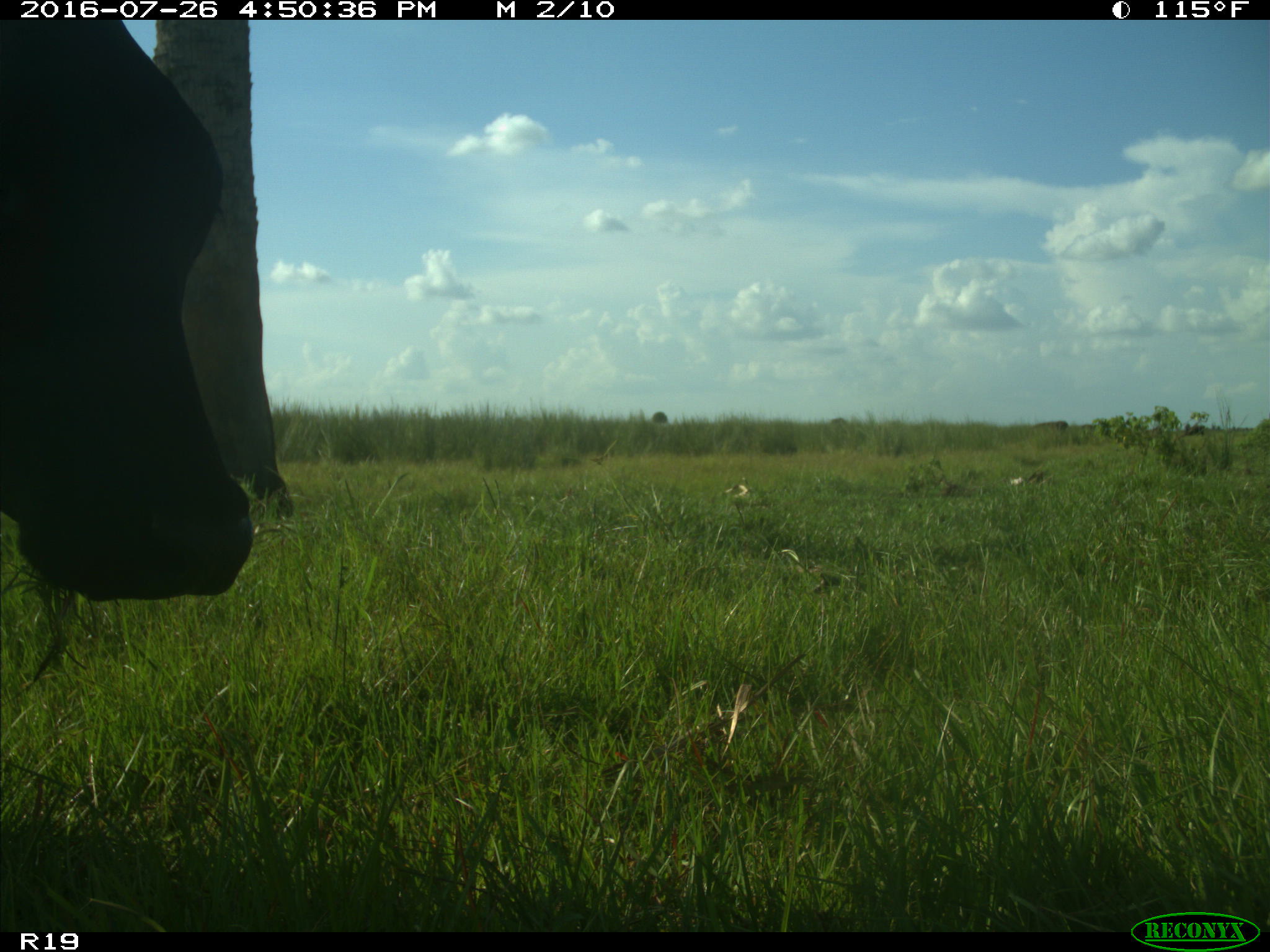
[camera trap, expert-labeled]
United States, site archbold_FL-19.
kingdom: Animalia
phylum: Chordata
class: Mammalia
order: Artiodactyla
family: Bovidae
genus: Bos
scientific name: Bos taurus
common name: domestic cow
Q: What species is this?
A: Bos taurus (domestic cow).